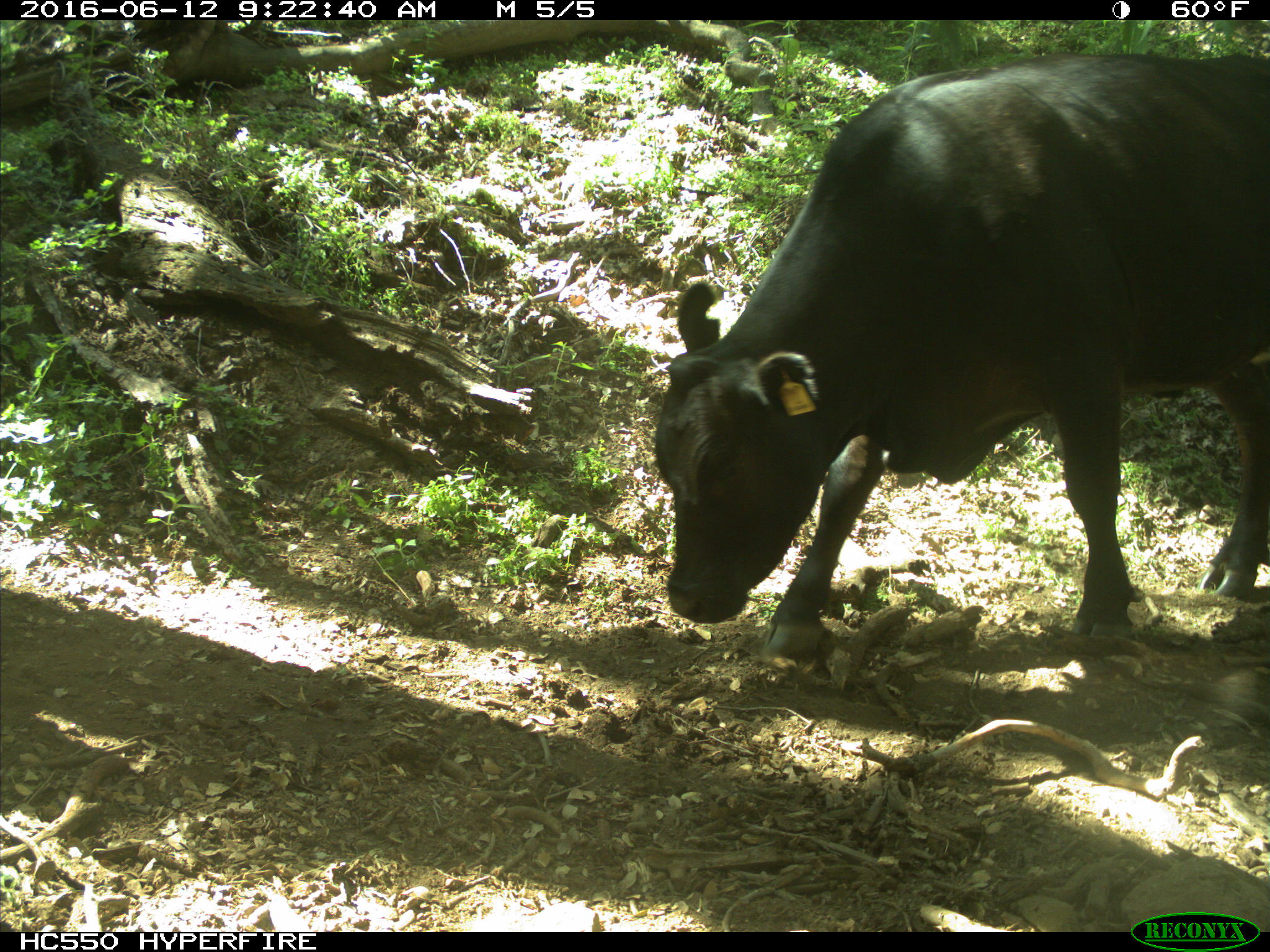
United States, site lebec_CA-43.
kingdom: Animalia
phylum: Chordata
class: Mammalia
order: Artiodactyla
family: Bovidae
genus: Bos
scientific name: Bos taurus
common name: domestic cow